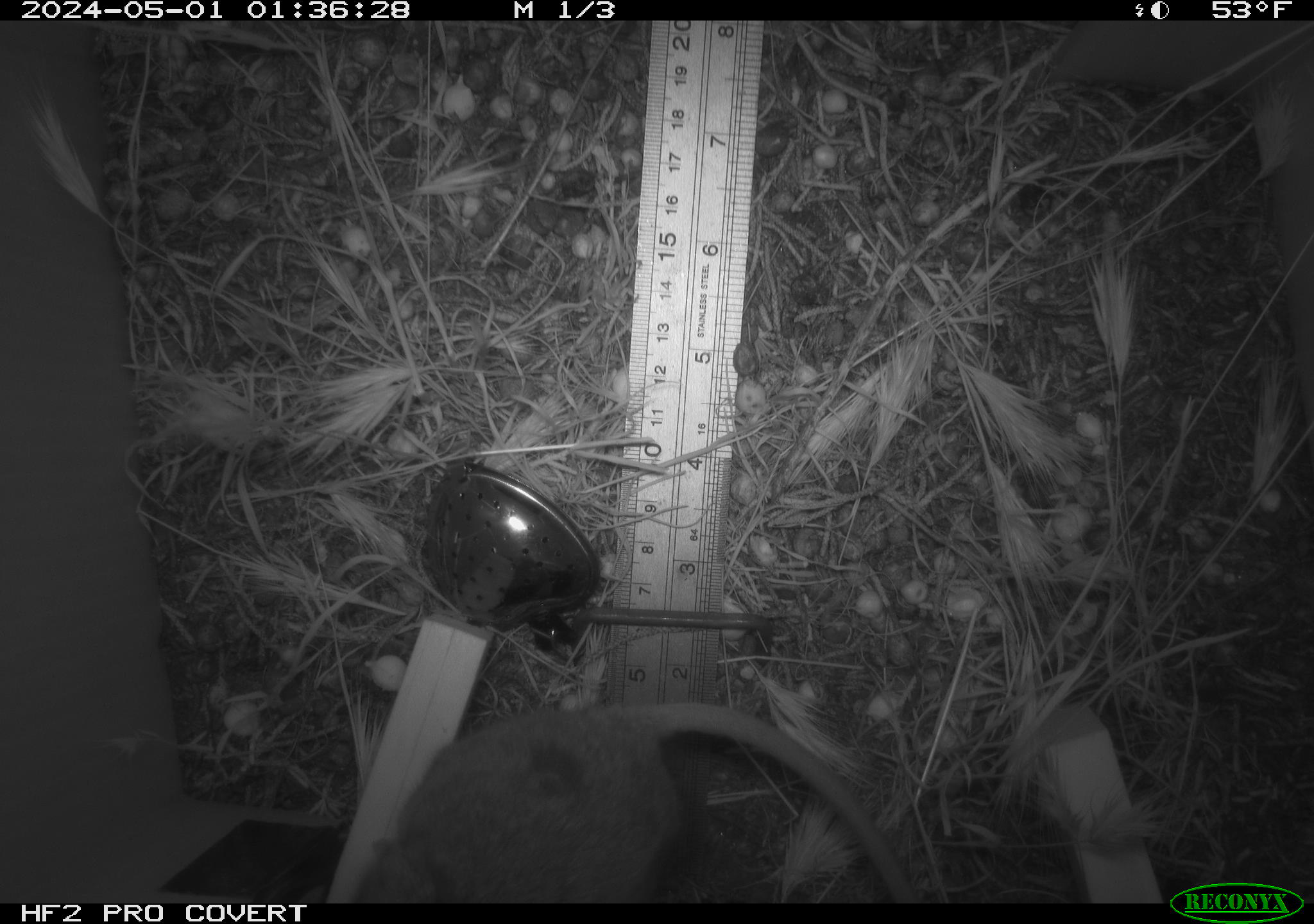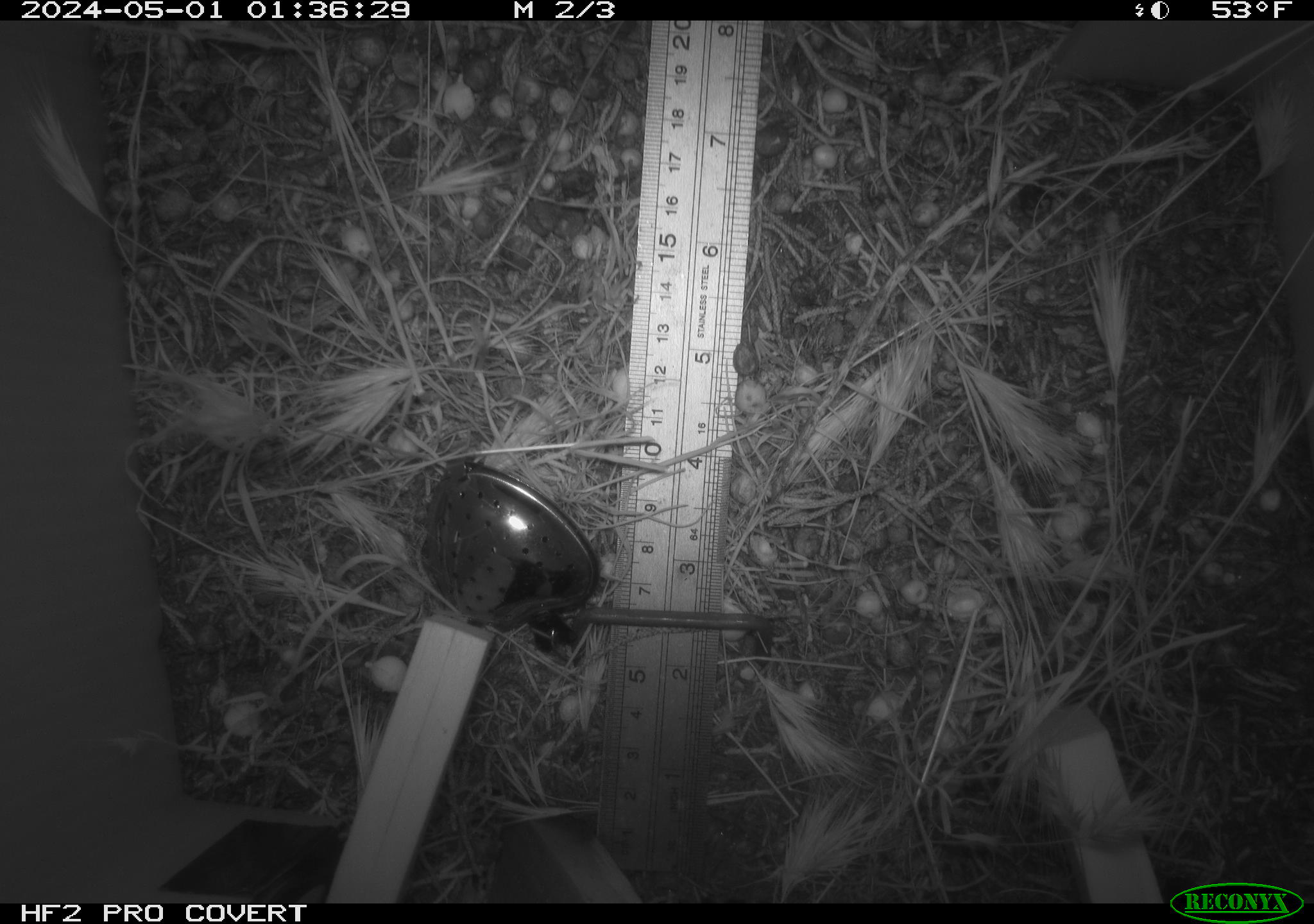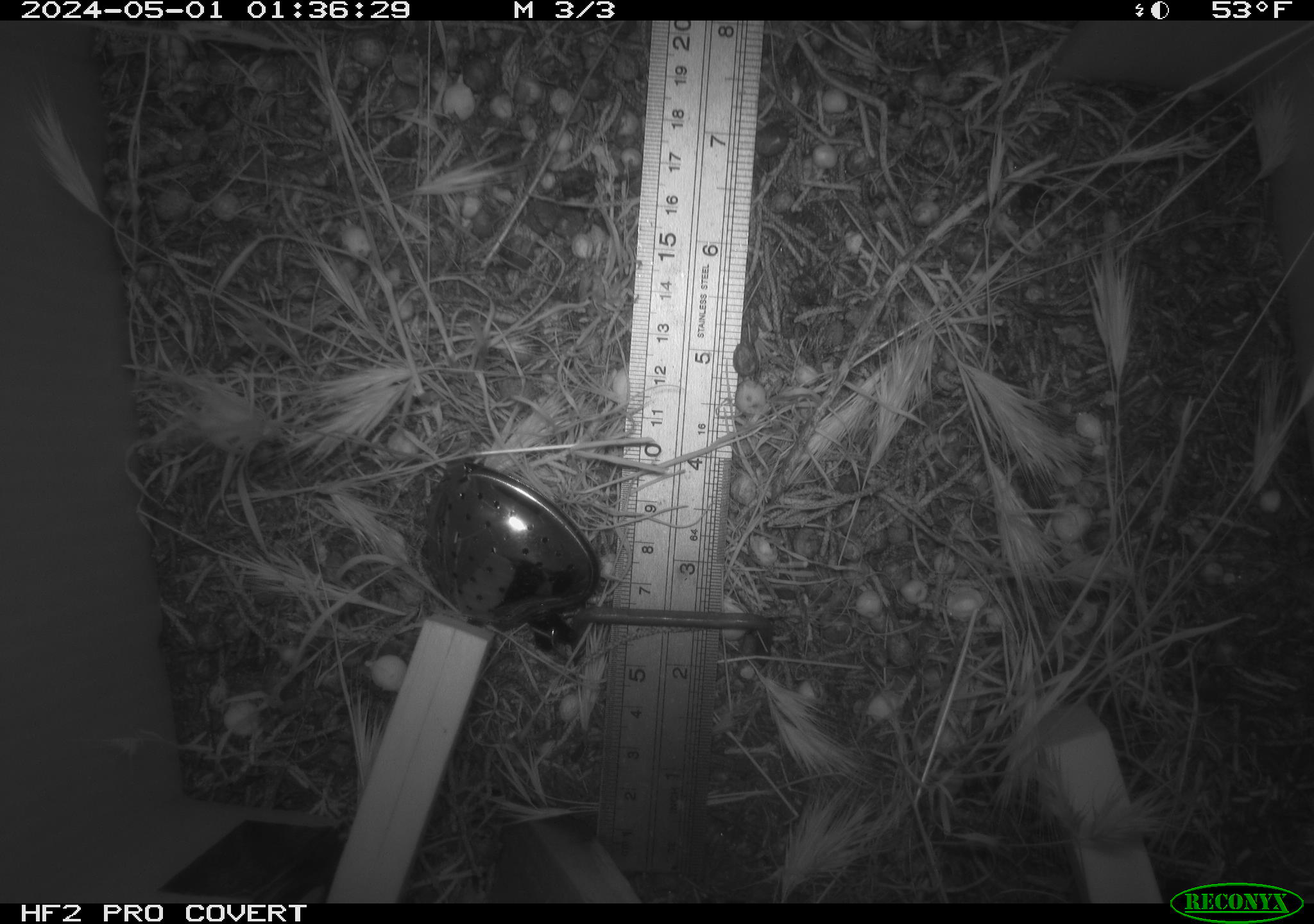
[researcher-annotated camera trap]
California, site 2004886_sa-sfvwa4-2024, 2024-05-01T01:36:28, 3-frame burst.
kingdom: Animalia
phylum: Chordata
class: Mammalia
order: Rodentia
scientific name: Rodentia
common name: mouse species